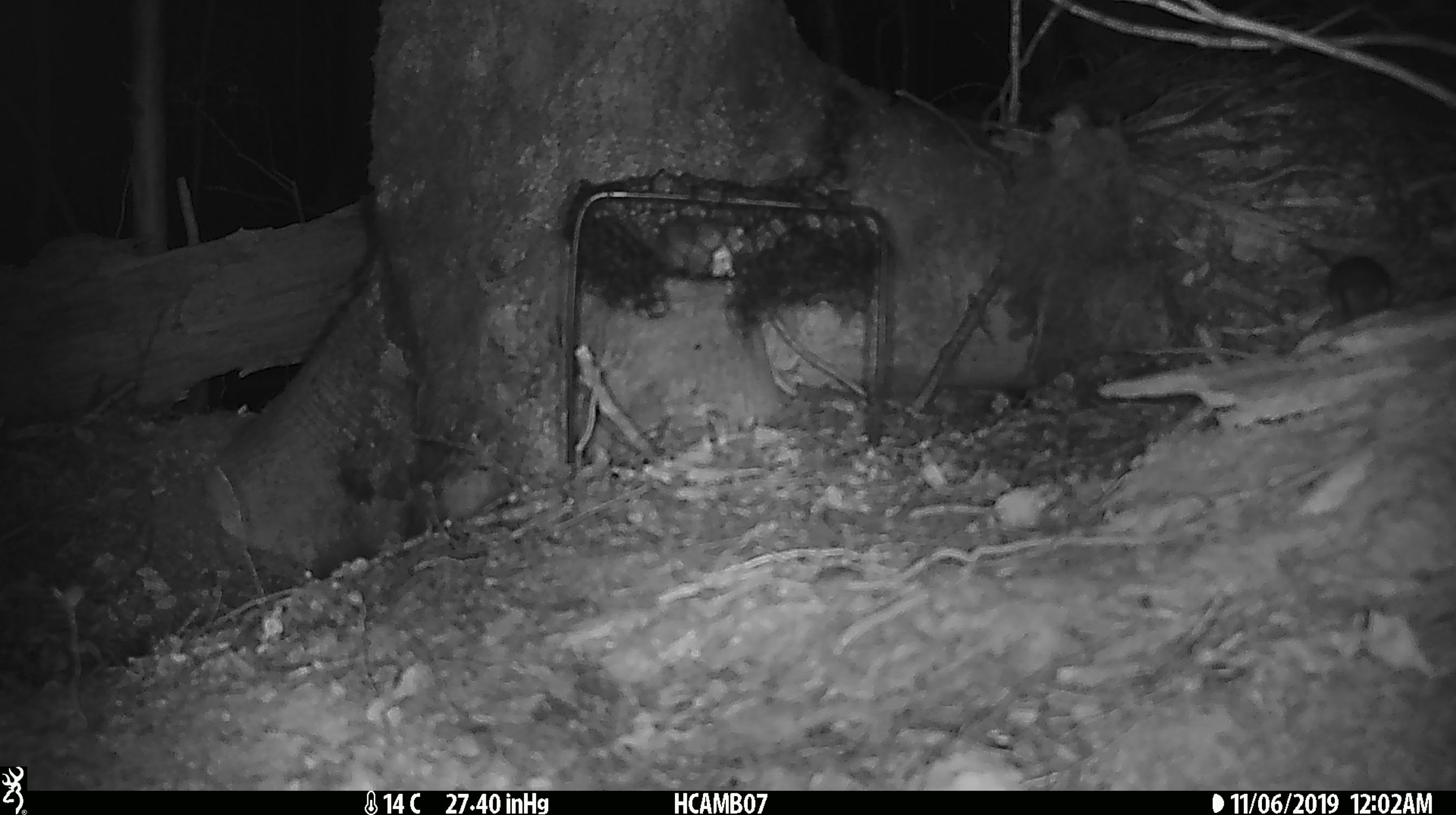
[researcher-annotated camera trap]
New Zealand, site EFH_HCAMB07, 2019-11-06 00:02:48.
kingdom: Animalia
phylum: Chordata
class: Mammalia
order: Rodentia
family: Muridae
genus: Mus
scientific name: Mus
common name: mouse